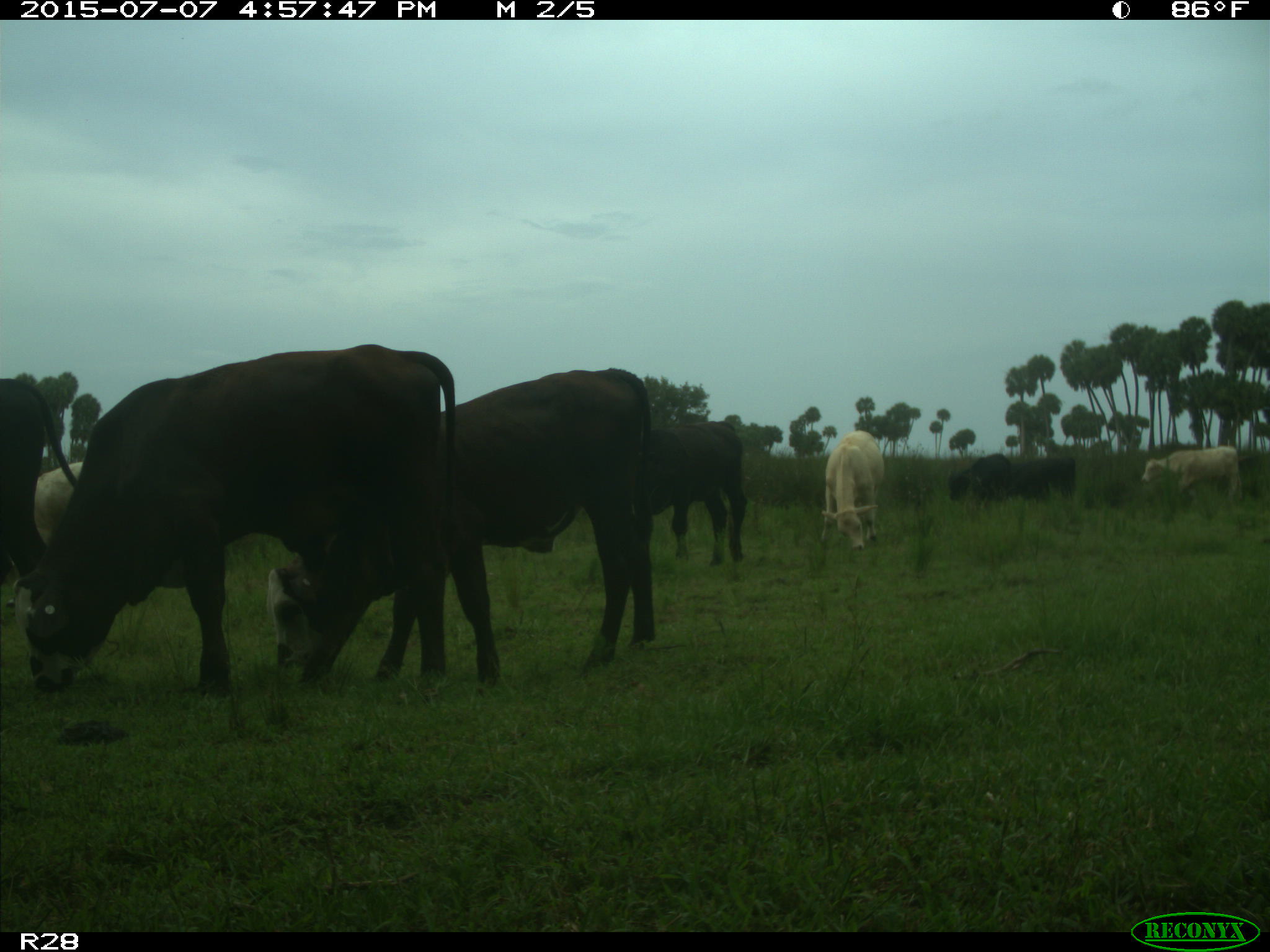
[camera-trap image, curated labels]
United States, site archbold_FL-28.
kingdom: Animalia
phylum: Chordata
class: Mammalia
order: Artiodactyla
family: Bovidae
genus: Bos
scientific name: Bos taurus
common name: domestic cow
Bos taurus (domestic cow).